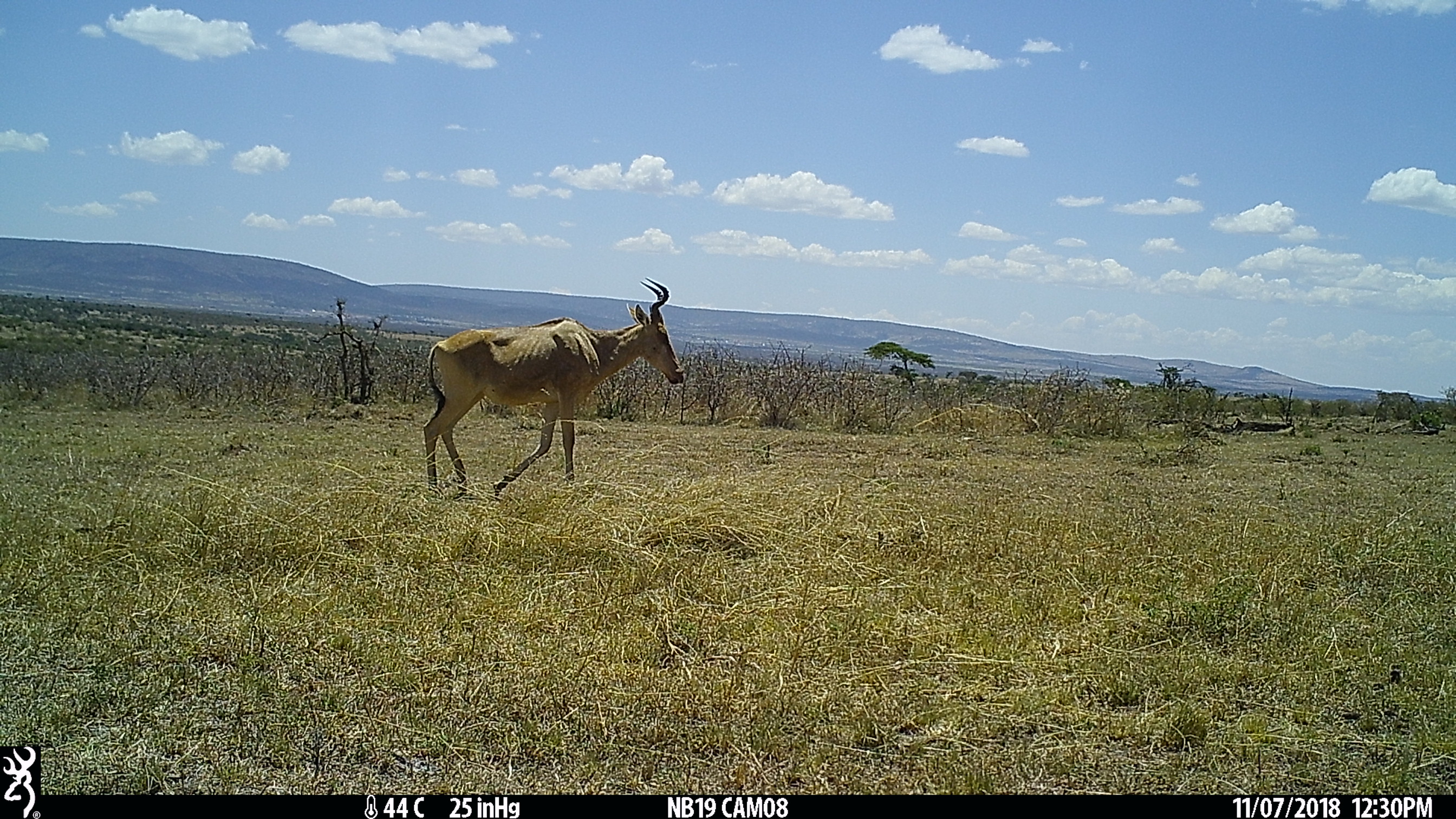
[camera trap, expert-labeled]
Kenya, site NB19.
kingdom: Animalia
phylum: Chordata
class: Mammalia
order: Artiodactyla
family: Bovidae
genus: Alcelaphus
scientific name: Alcelaphus buselaphus cokii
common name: coke's hartebeest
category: hartebeest cokes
Hartebeest cokes (coke's hartebeest) (Alcelaphus buselaphus cokii).